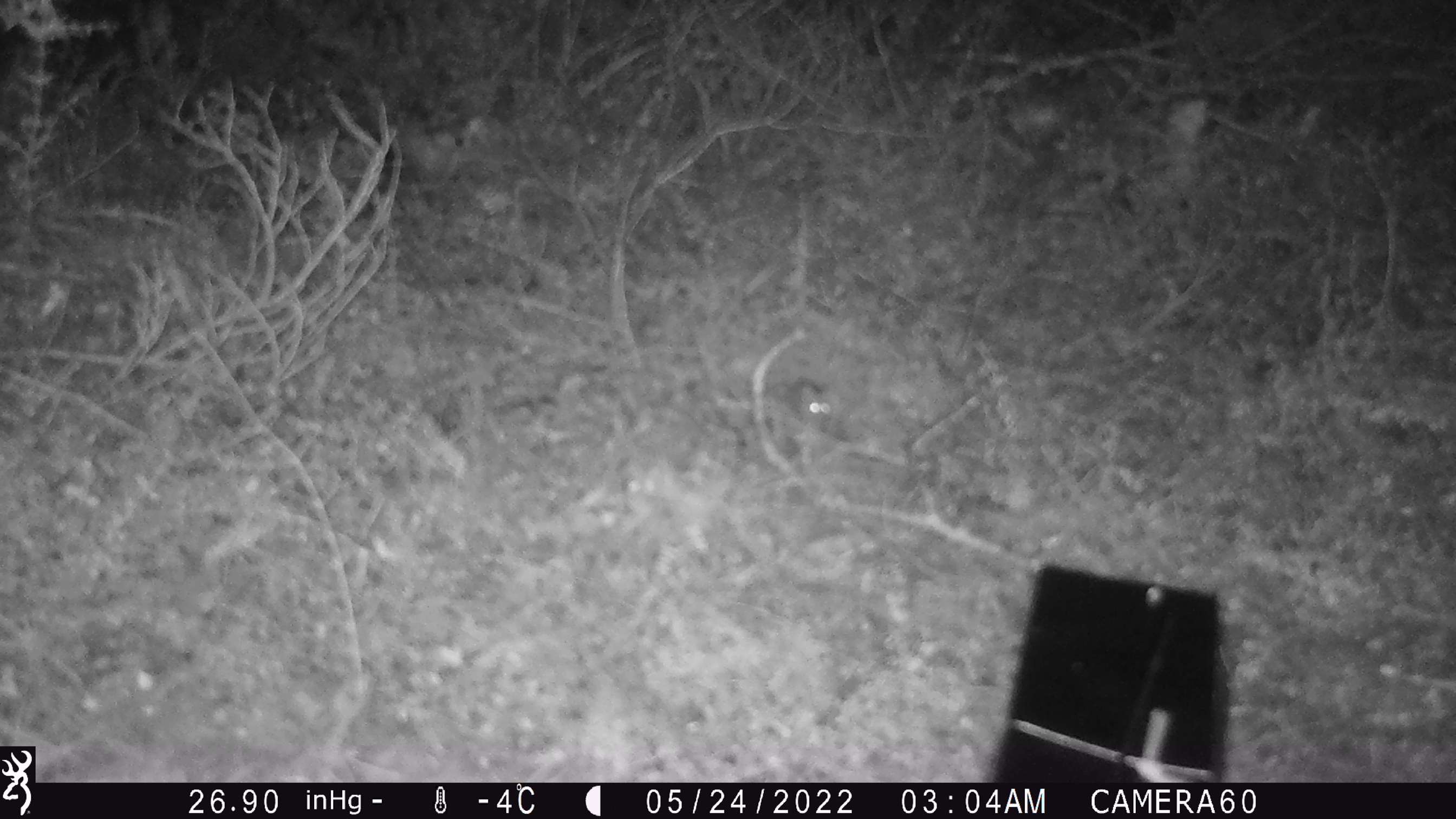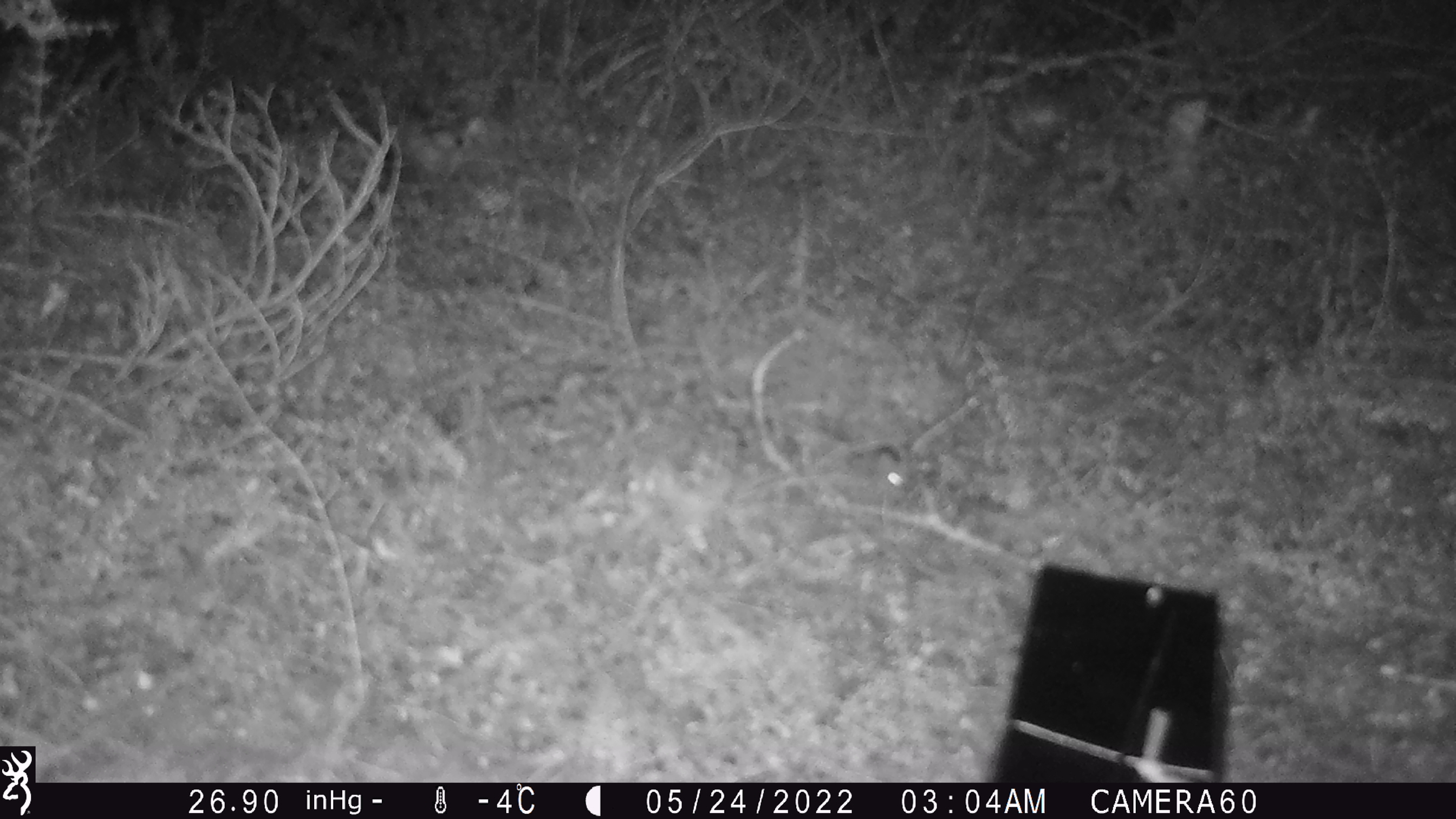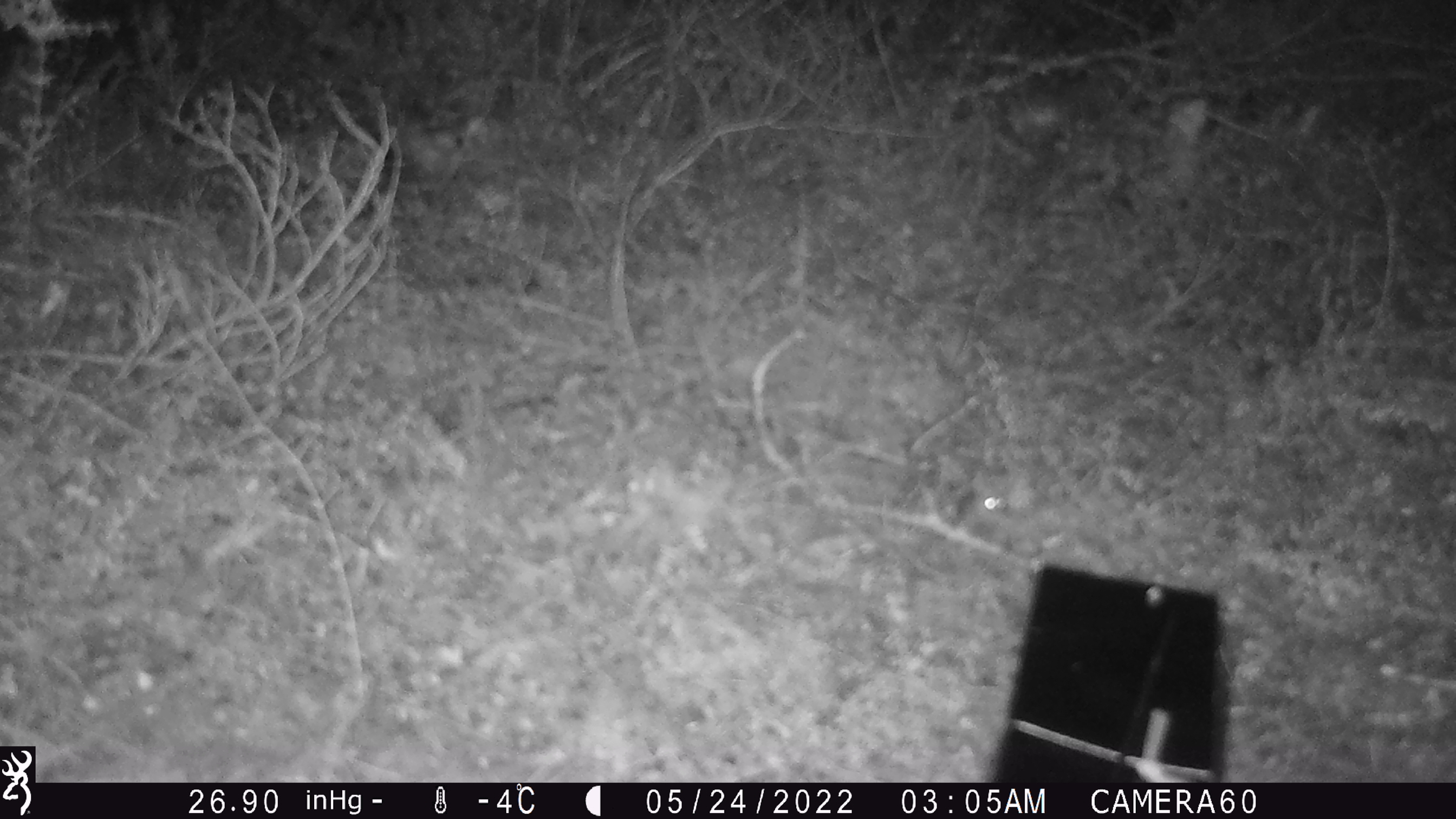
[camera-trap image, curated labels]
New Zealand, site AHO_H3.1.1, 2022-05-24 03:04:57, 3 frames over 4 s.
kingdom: Animalia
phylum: Chordata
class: Mammalia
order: Rodentia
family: Muridae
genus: Mus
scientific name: Mus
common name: mouse